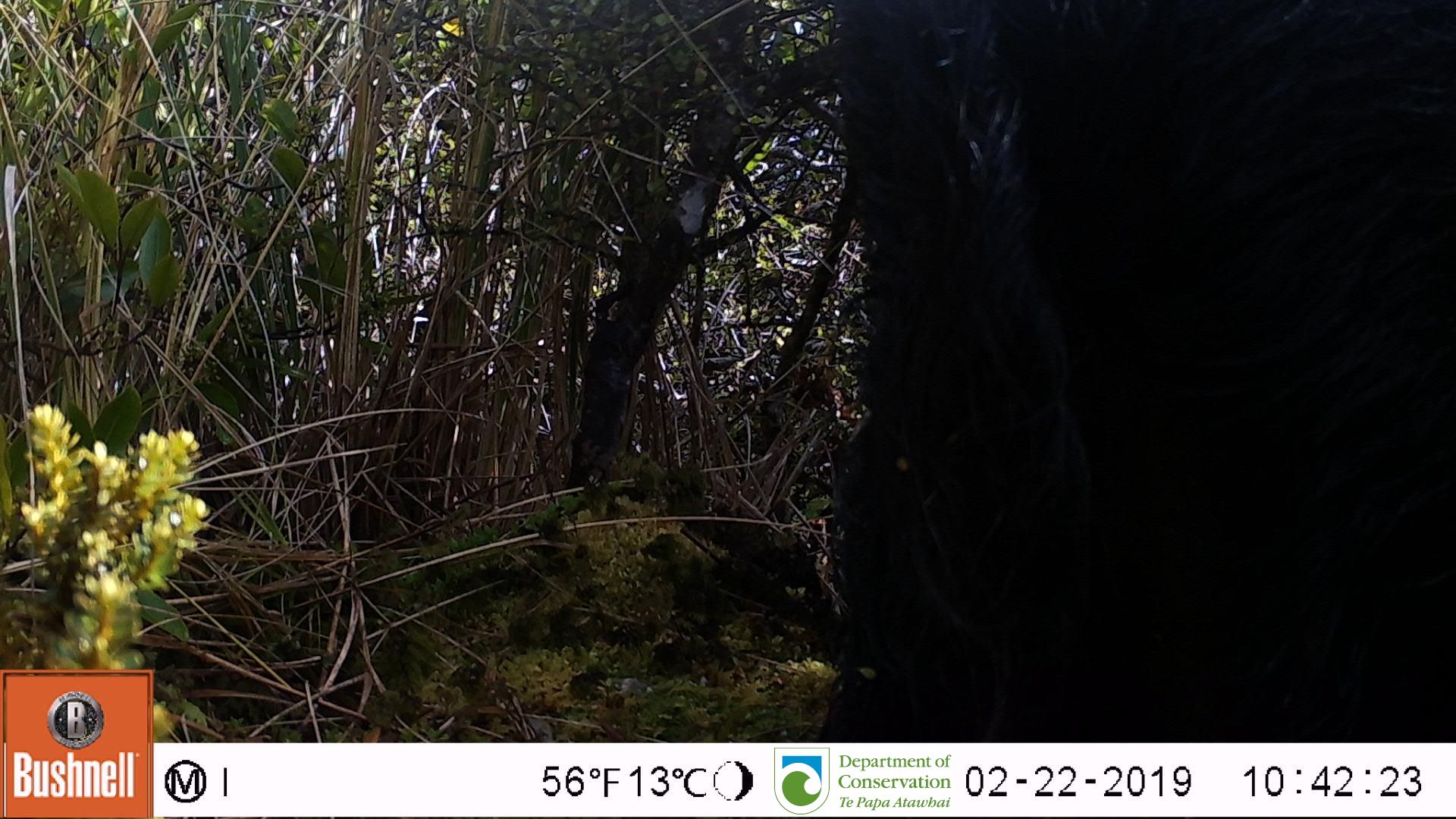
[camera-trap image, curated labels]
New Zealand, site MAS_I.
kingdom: Animalia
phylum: Chordata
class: Mammalia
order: Artiodactyla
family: Suidae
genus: Sus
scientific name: Sus scrofa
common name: pig